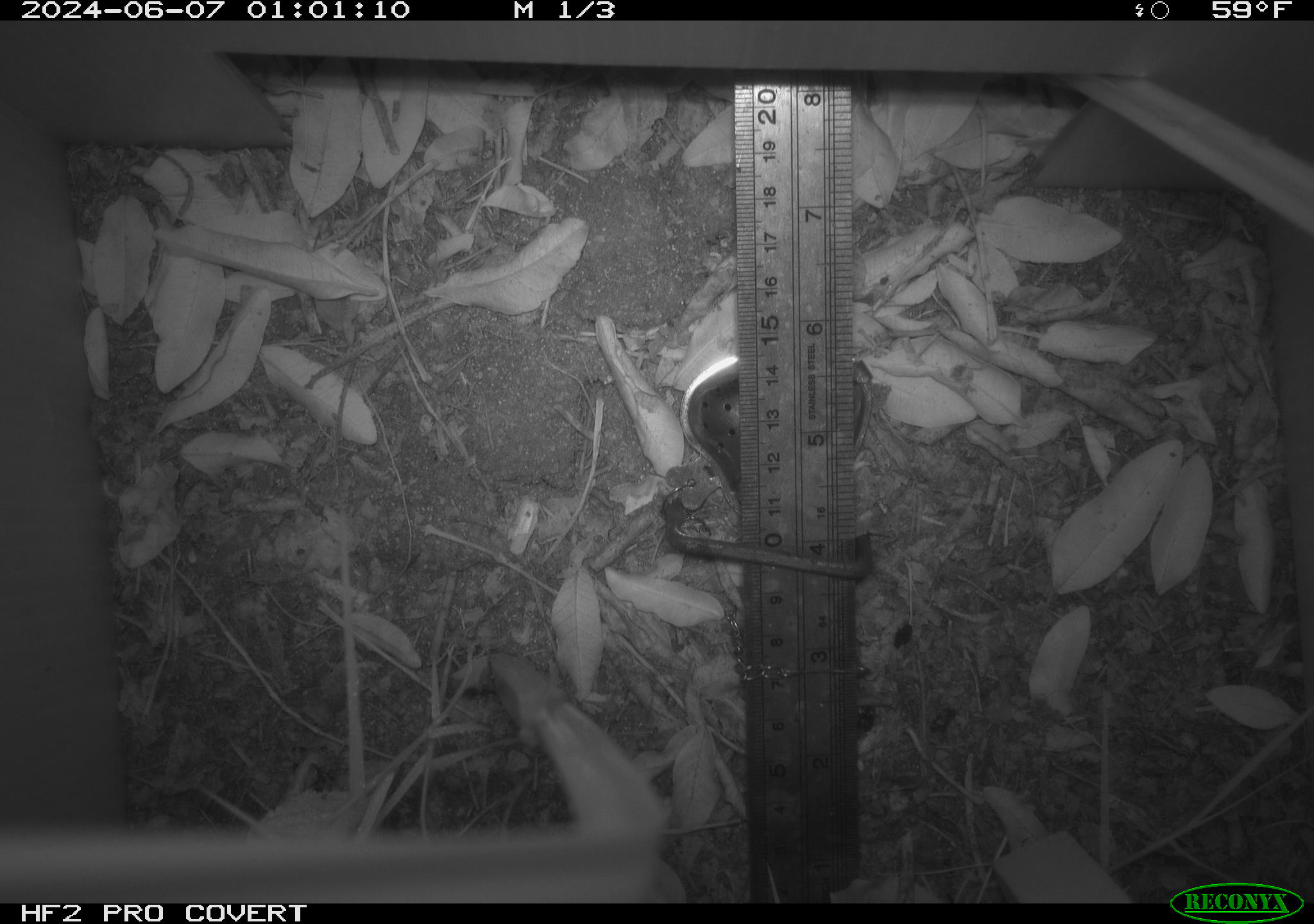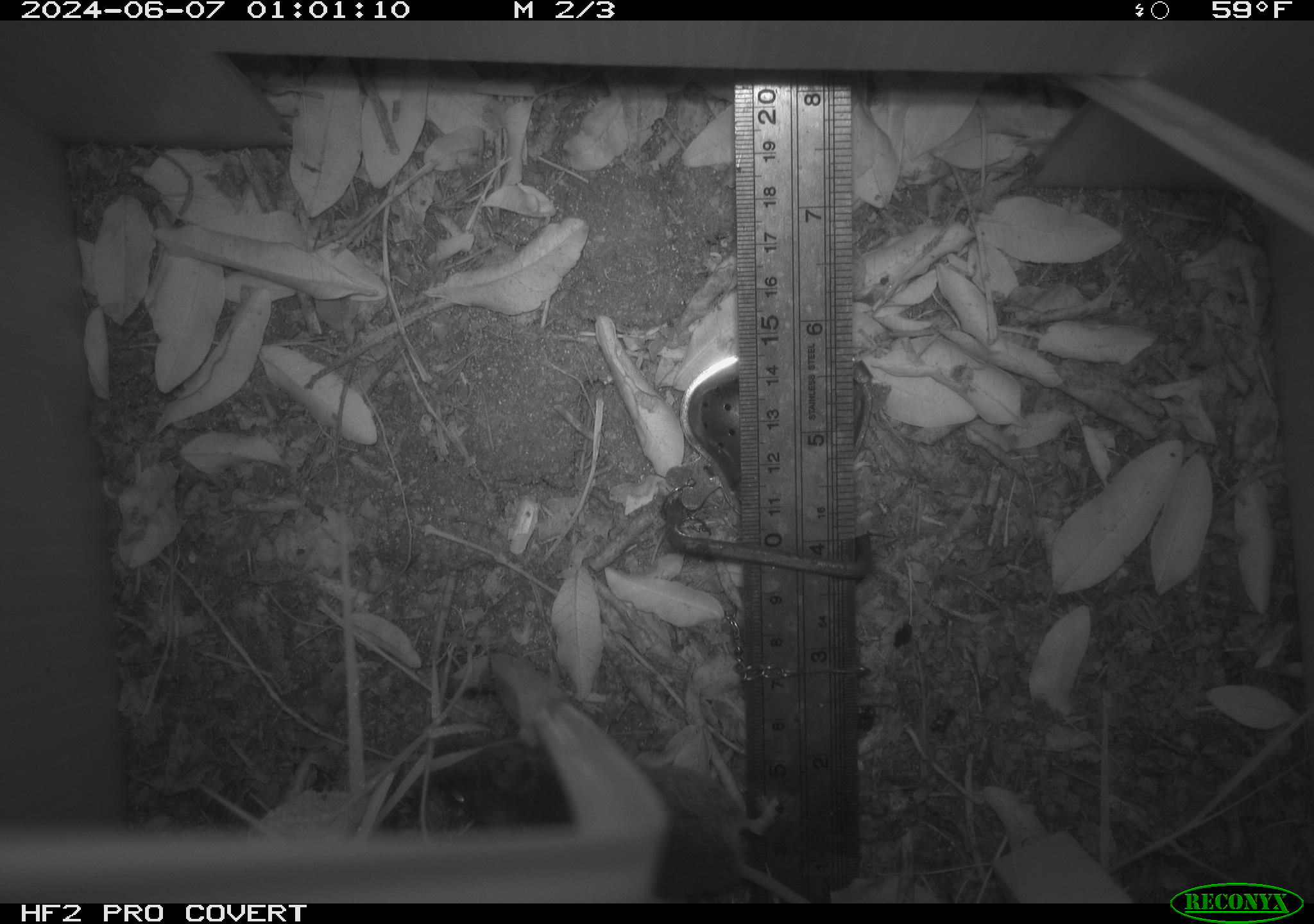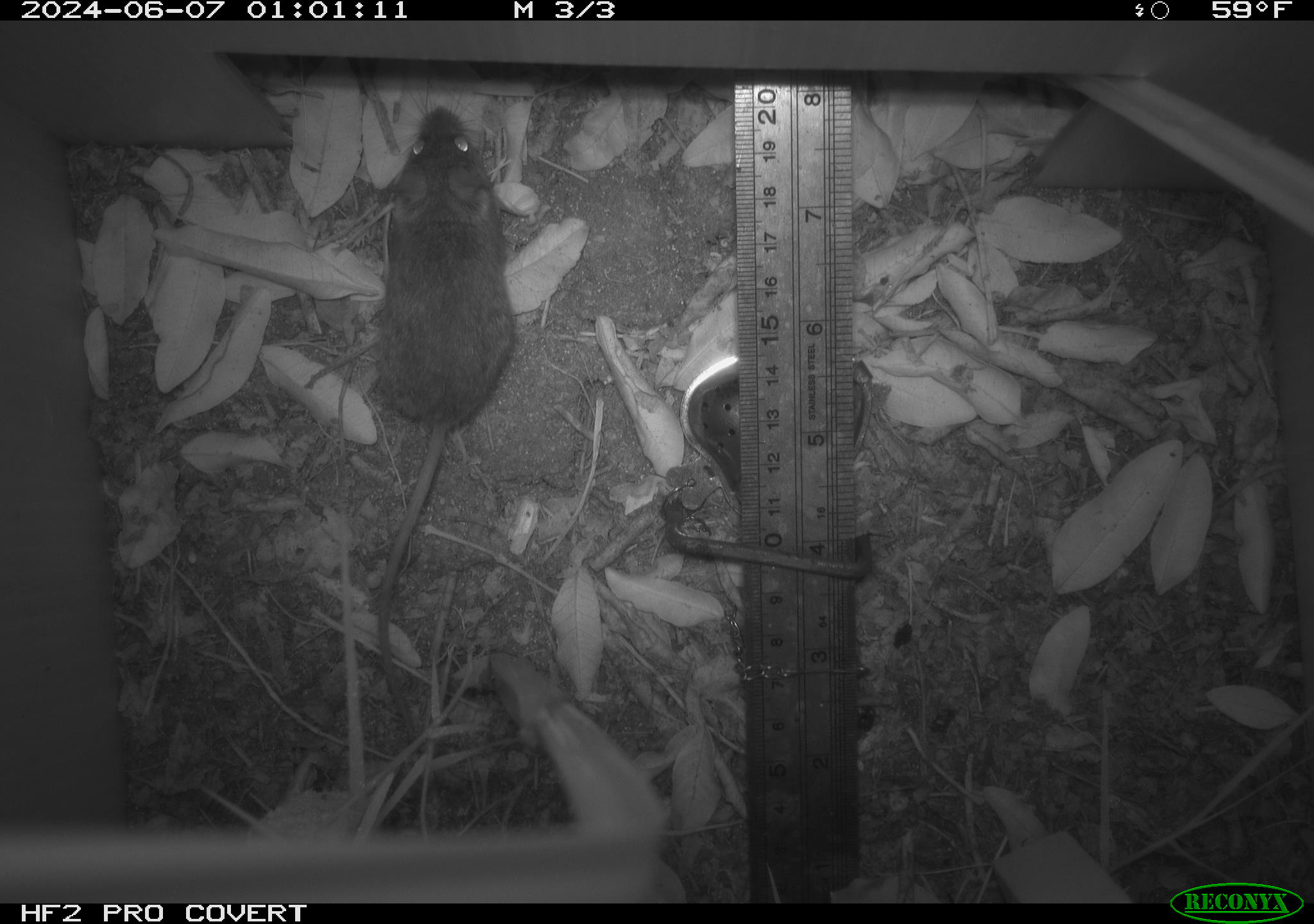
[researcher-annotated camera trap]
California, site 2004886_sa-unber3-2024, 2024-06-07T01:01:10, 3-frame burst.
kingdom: Animalia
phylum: Chordata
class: Mammalia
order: Rodentia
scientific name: Rodentia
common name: mouse species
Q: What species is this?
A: Mouse species (Rodentia).